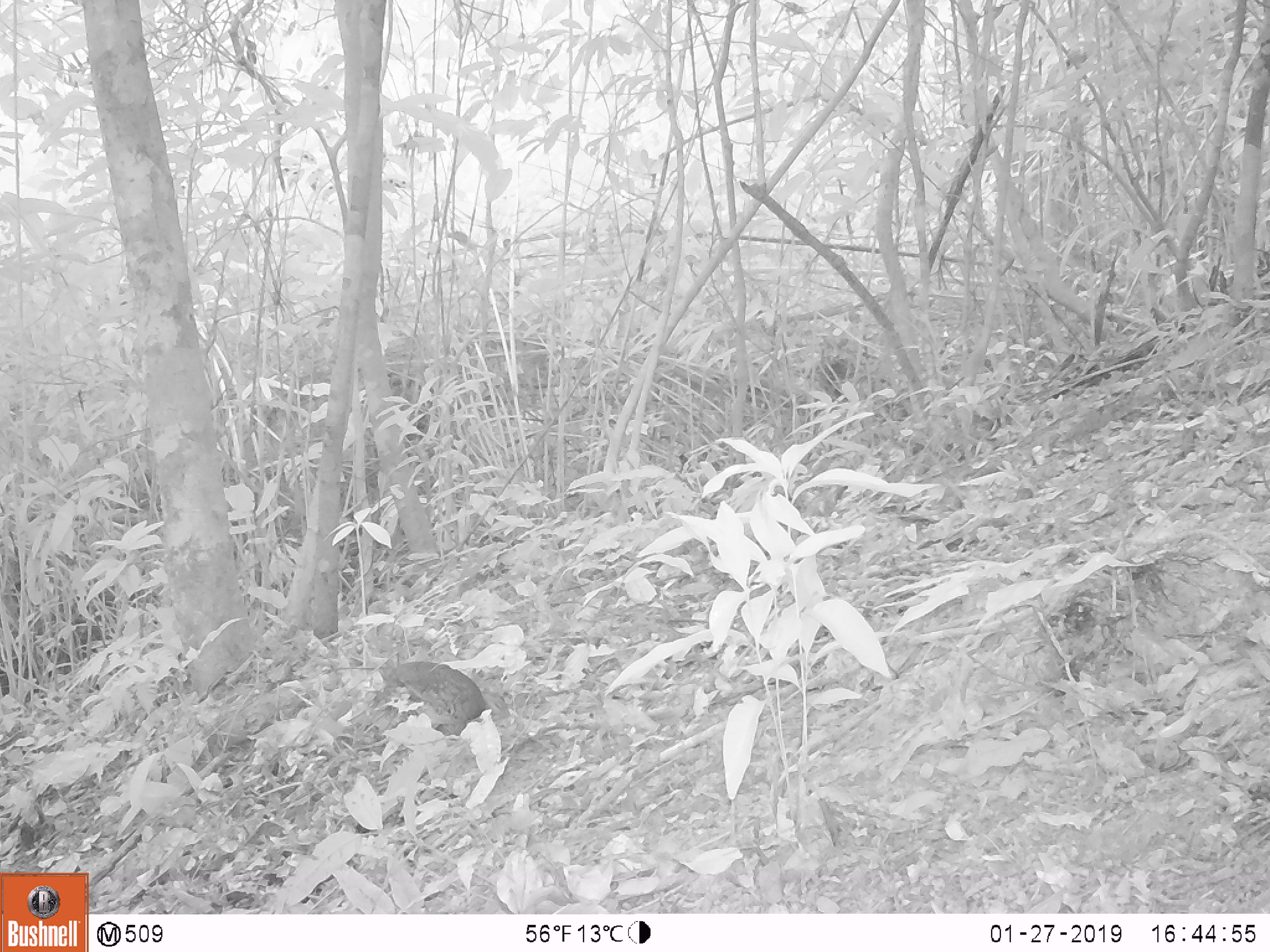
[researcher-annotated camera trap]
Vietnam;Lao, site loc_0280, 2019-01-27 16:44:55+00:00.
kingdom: Animalia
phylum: Chordata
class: Aves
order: Galliformes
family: Phasianidae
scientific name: Phasianidae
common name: partridge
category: unidentified partridge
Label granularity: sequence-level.